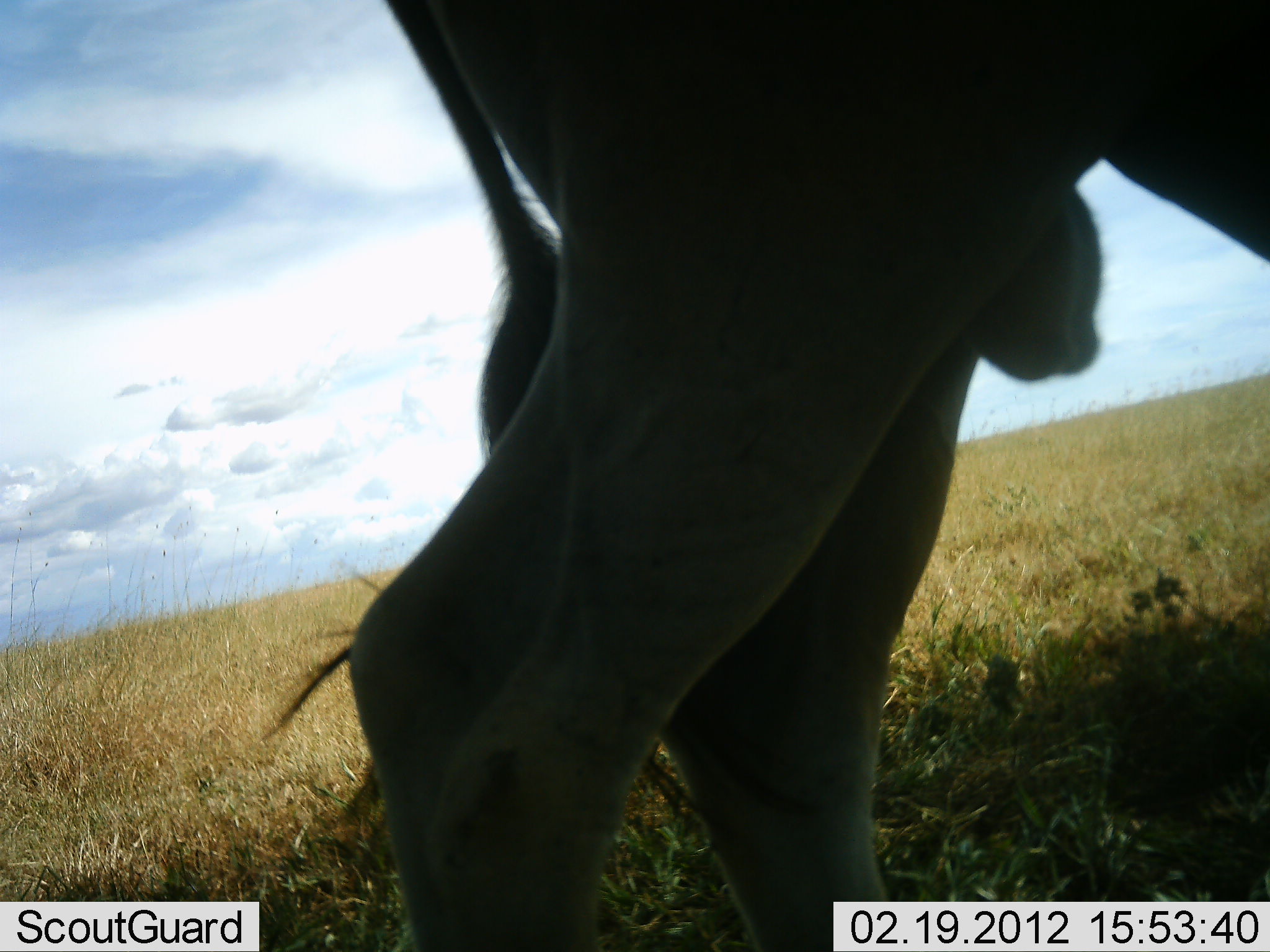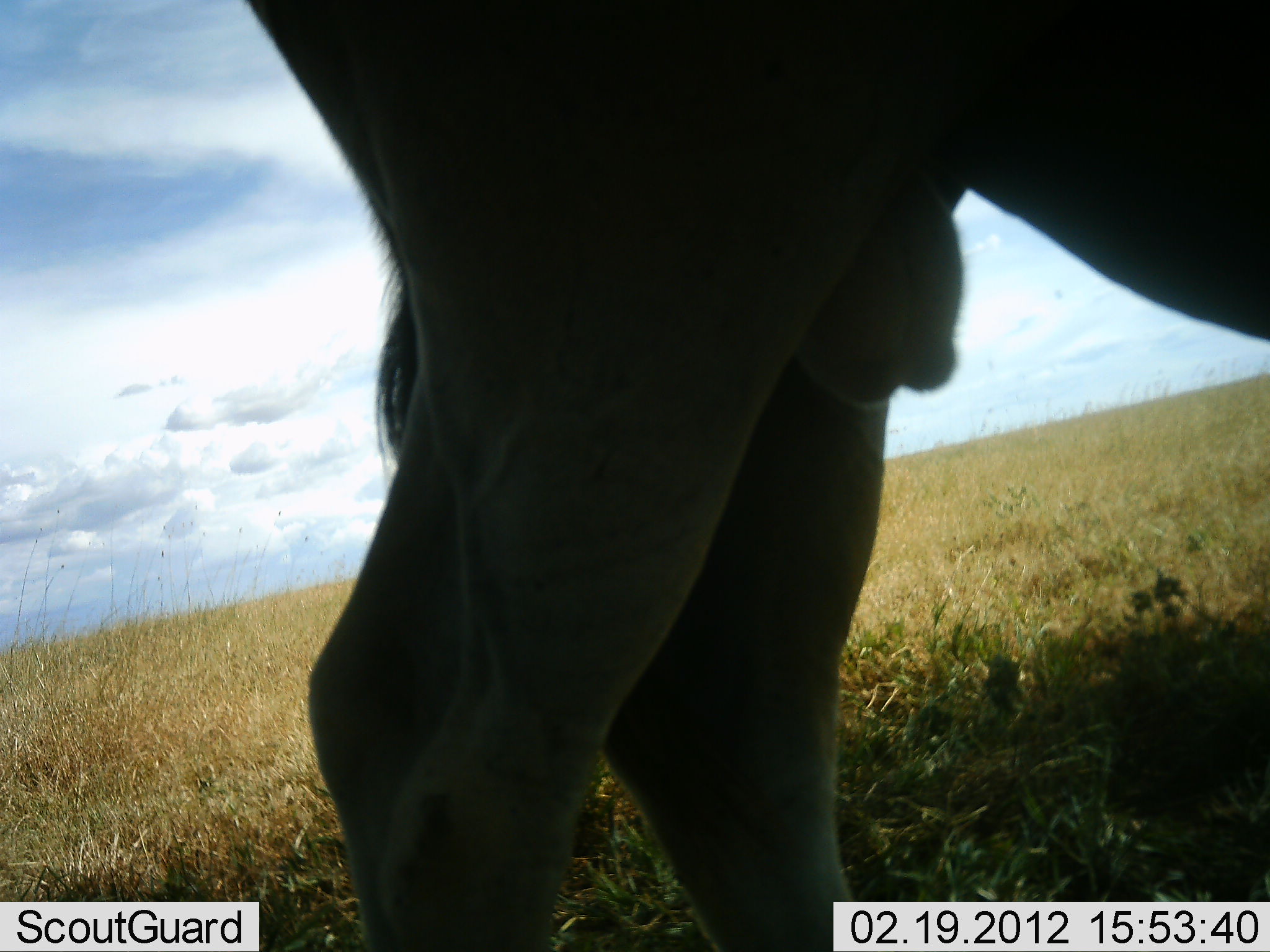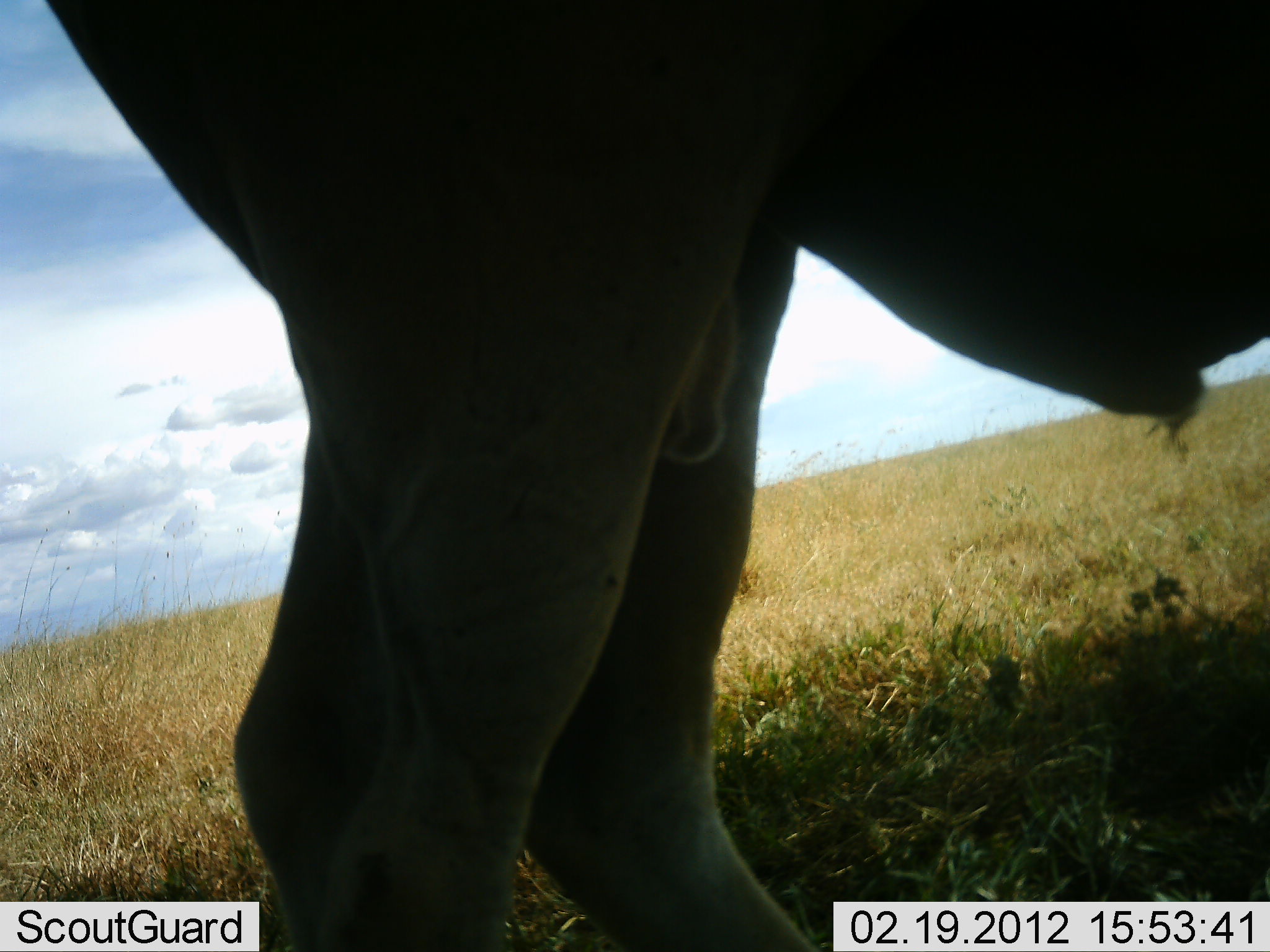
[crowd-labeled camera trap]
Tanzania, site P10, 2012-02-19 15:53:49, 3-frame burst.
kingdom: Animalia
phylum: Chordata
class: Mammalia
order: Artiodactyla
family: Bovidae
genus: Alcelaphus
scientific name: Alcelaphus buselaphus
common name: hartebeest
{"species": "hartebeest (Alcelaphus buselaphus)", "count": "1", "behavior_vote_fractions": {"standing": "100%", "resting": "0%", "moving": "0%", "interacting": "0%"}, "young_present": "0%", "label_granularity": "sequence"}